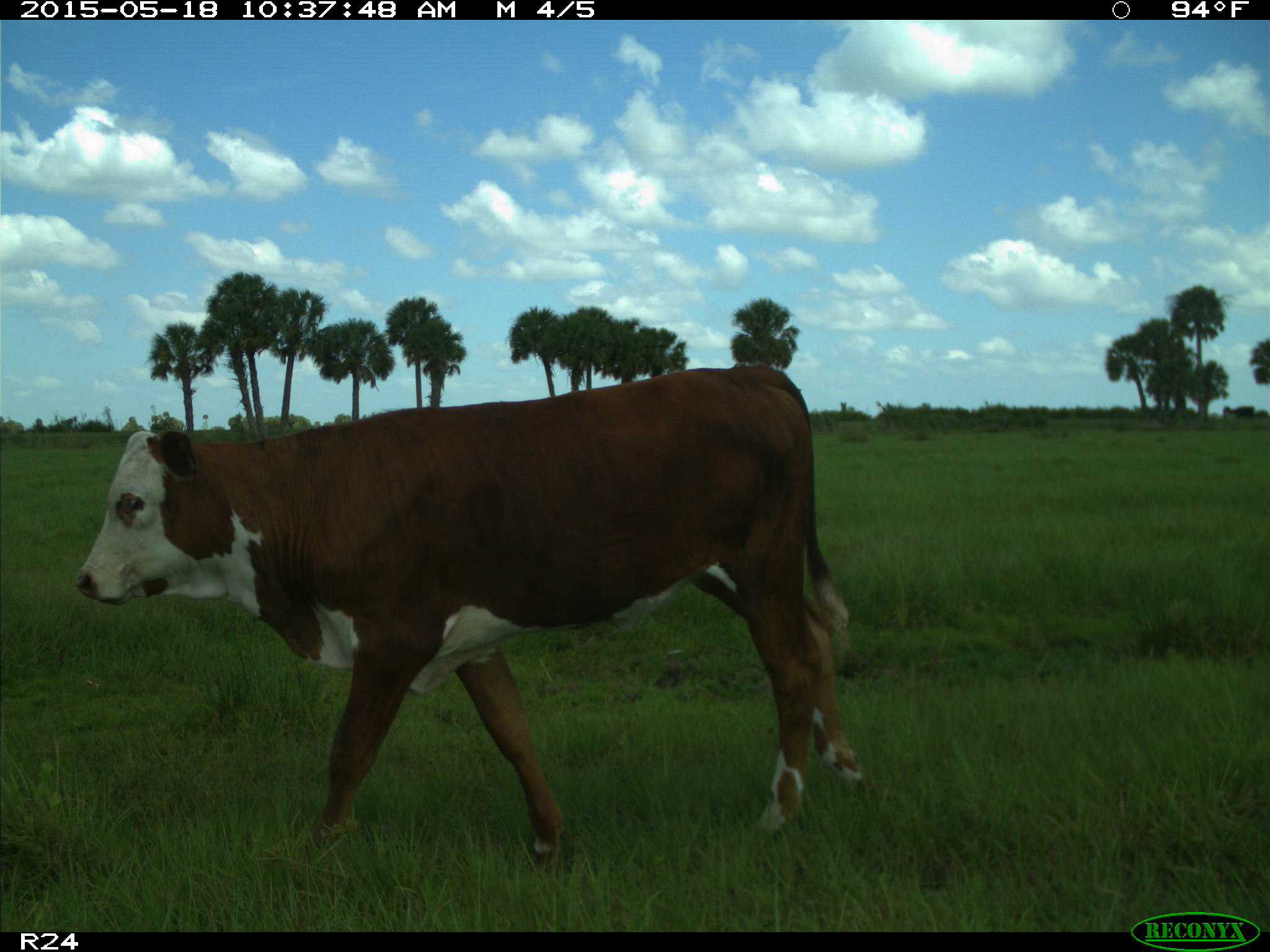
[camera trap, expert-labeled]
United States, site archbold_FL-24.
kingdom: Animalia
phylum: Chordata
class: Mammalia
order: Artiodactyla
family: Bovidae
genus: Bos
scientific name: Bos taurus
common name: domestic cow